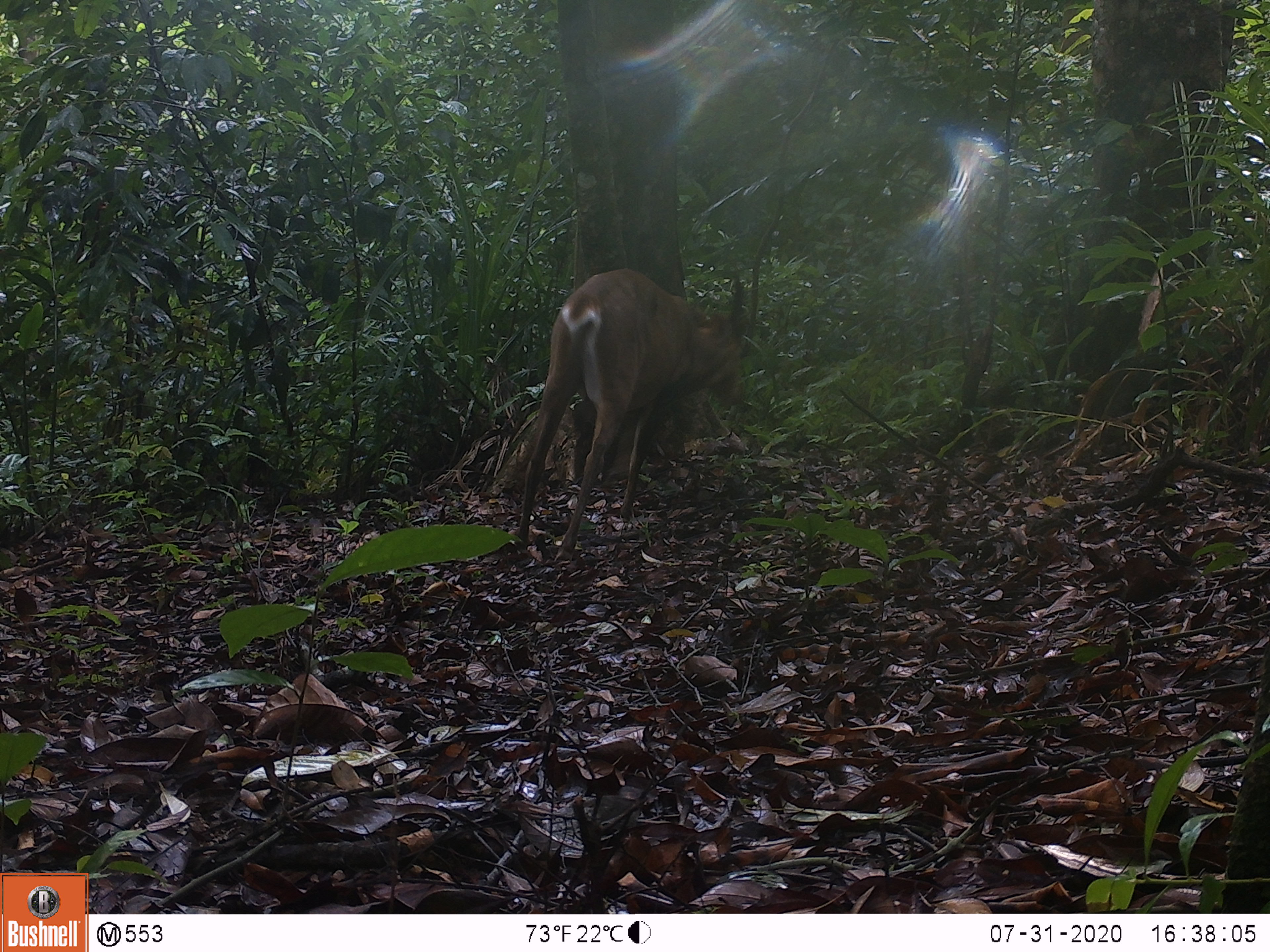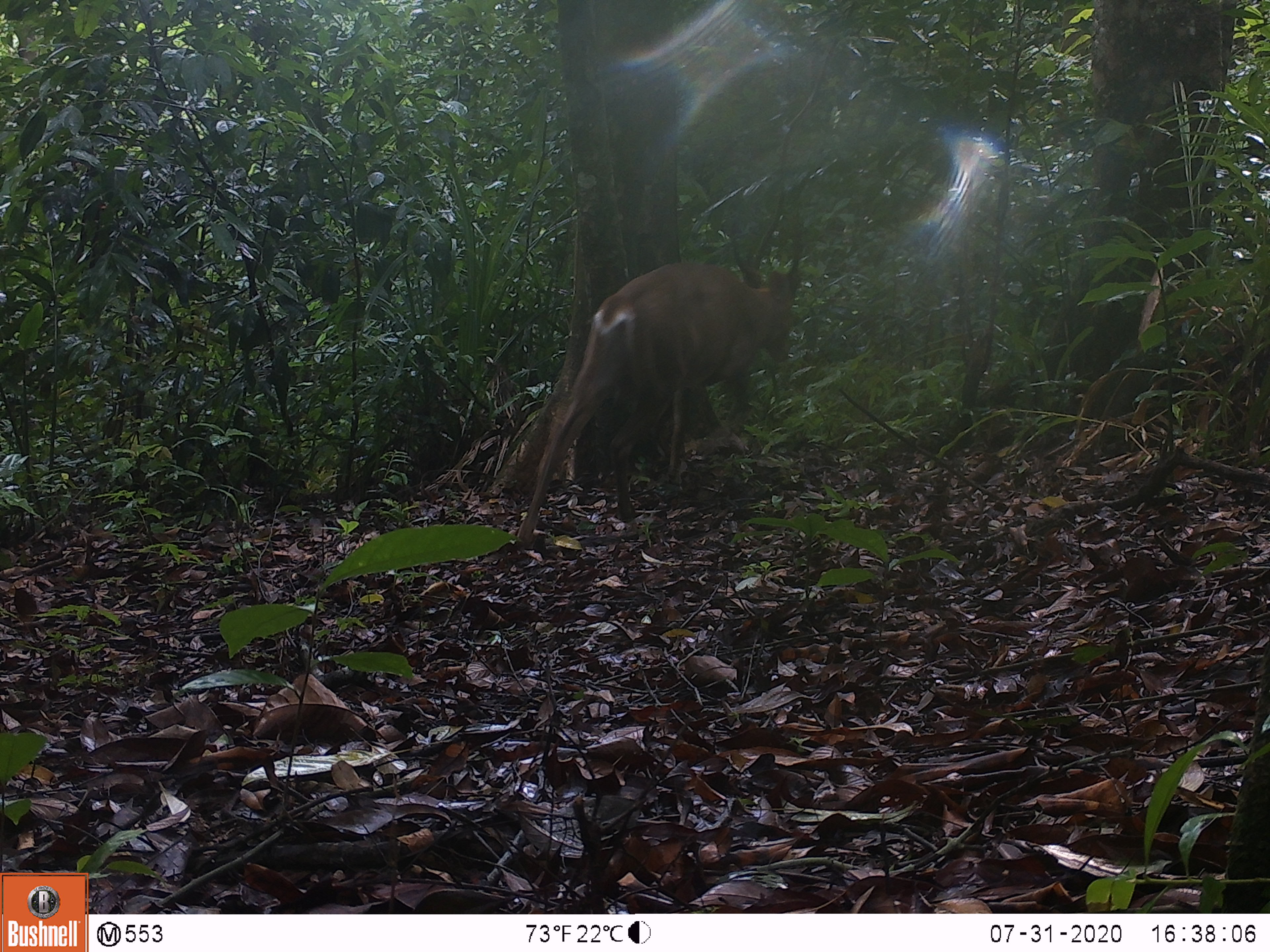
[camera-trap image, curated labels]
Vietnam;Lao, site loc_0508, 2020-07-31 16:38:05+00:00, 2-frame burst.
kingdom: Animalia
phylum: Chordata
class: Mammalia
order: Artiodactyla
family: Cervidae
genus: Muntiacus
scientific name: Muntiacus vuquangensis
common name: large-antlered muntjac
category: large antlered muntjac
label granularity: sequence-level